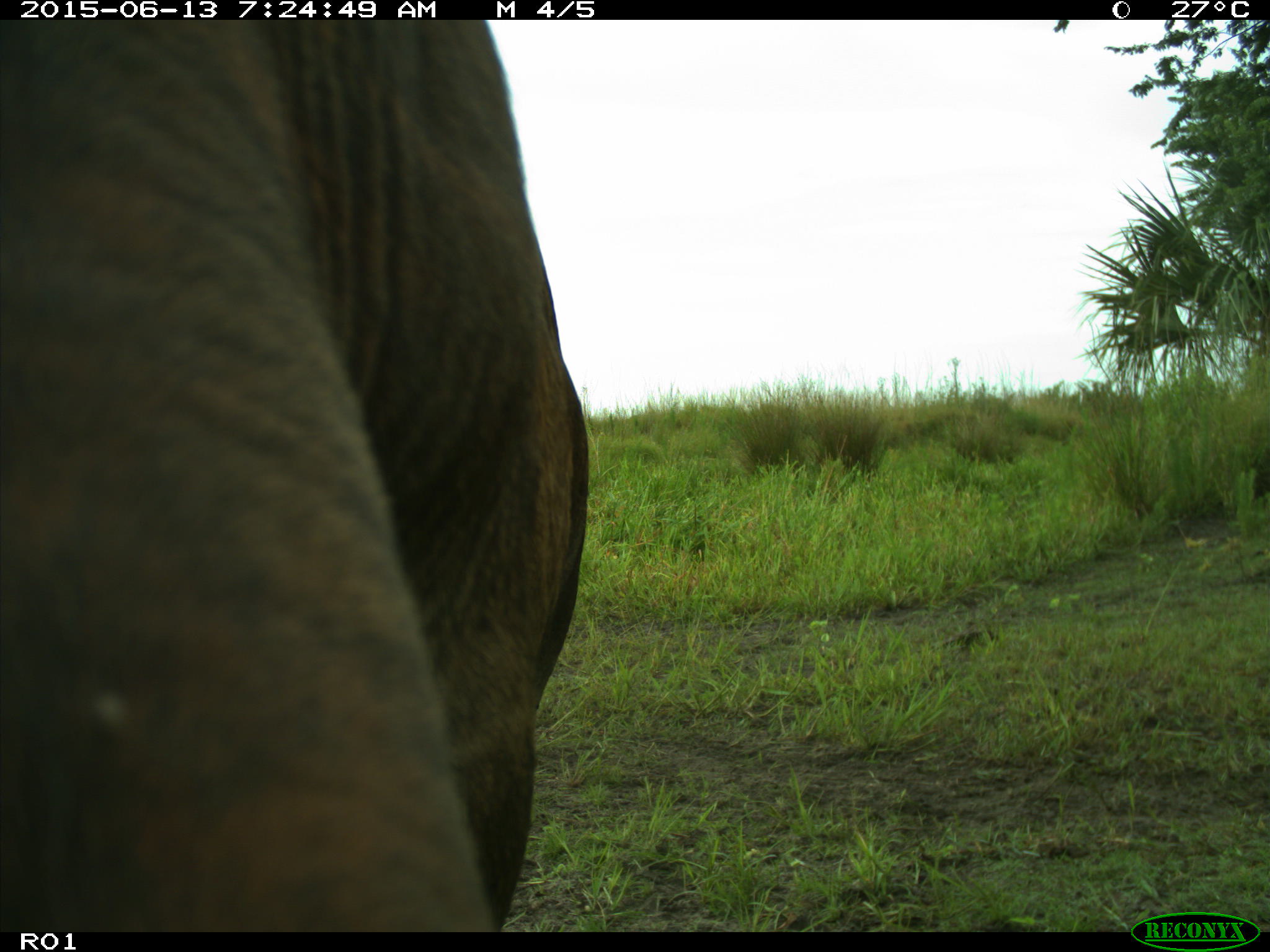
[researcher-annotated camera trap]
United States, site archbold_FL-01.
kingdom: Animalia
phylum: Chordata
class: Mammalia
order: Artiodactyla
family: Bovidae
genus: Bos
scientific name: Bos taurus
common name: domestic cow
Bos taurus (domestic cow).